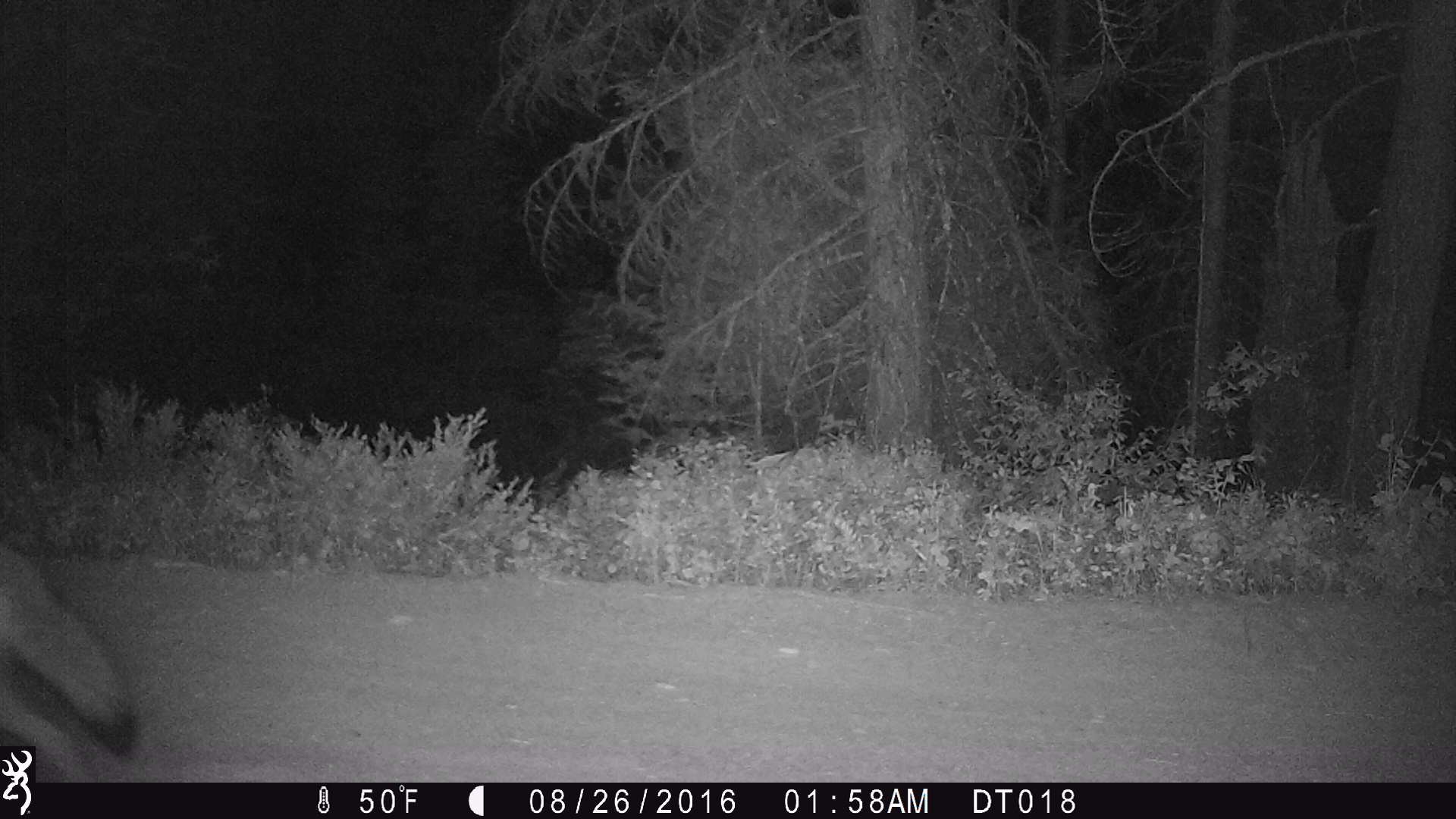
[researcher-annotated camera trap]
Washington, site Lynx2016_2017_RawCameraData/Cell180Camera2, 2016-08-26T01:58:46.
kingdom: Animalia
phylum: Chordata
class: Mammalia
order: Carnivora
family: Canidae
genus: Canis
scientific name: Canis latrans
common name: coyote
Canis latrans (coyote). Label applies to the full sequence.